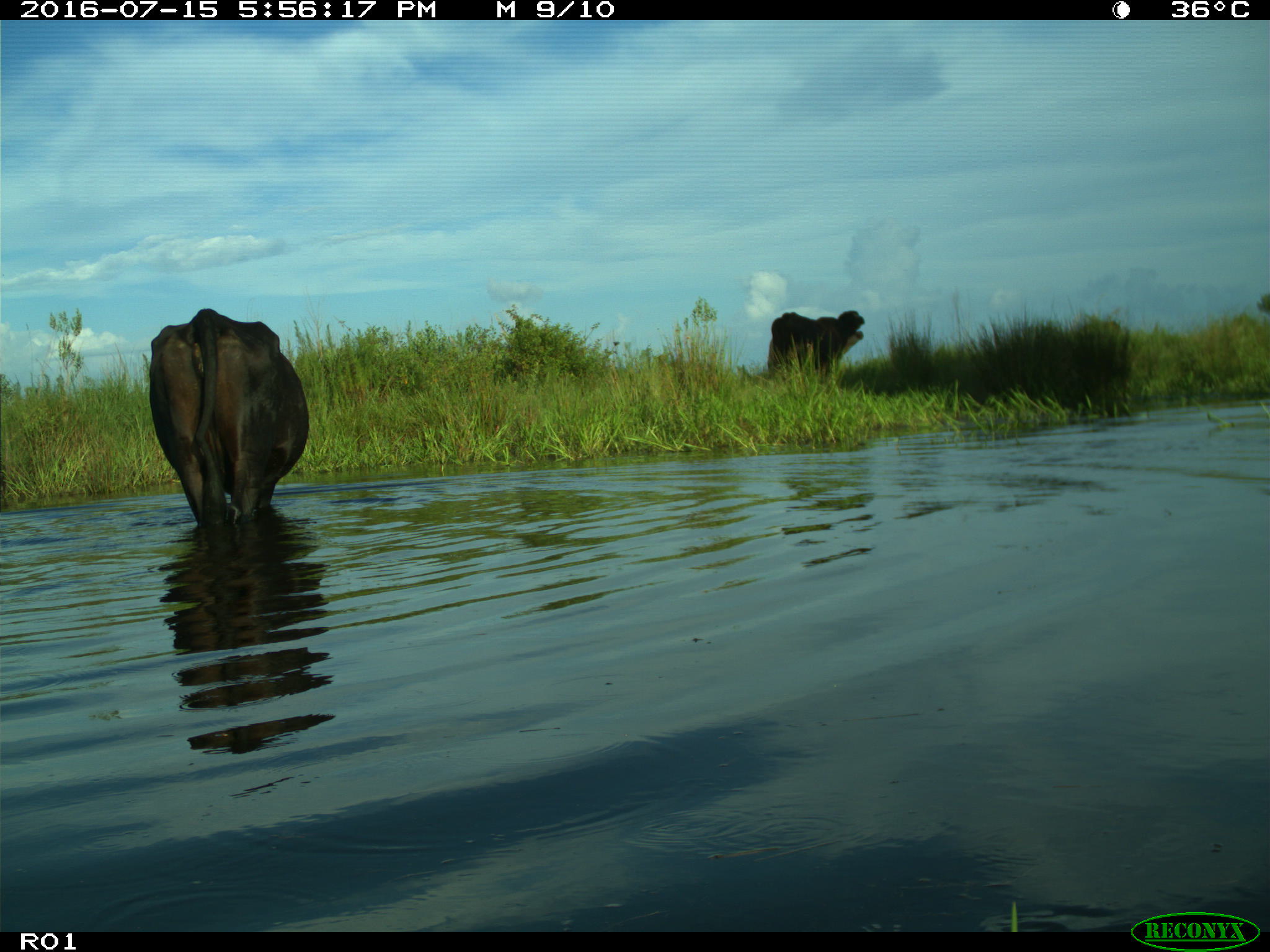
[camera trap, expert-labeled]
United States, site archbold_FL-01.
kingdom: Animalia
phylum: Chordata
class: Mammalia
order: Artiodactyla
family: Bovidae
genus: Bos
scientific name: Bos taurus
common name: domestic cow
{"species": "Bos taurus (domestic cow)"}